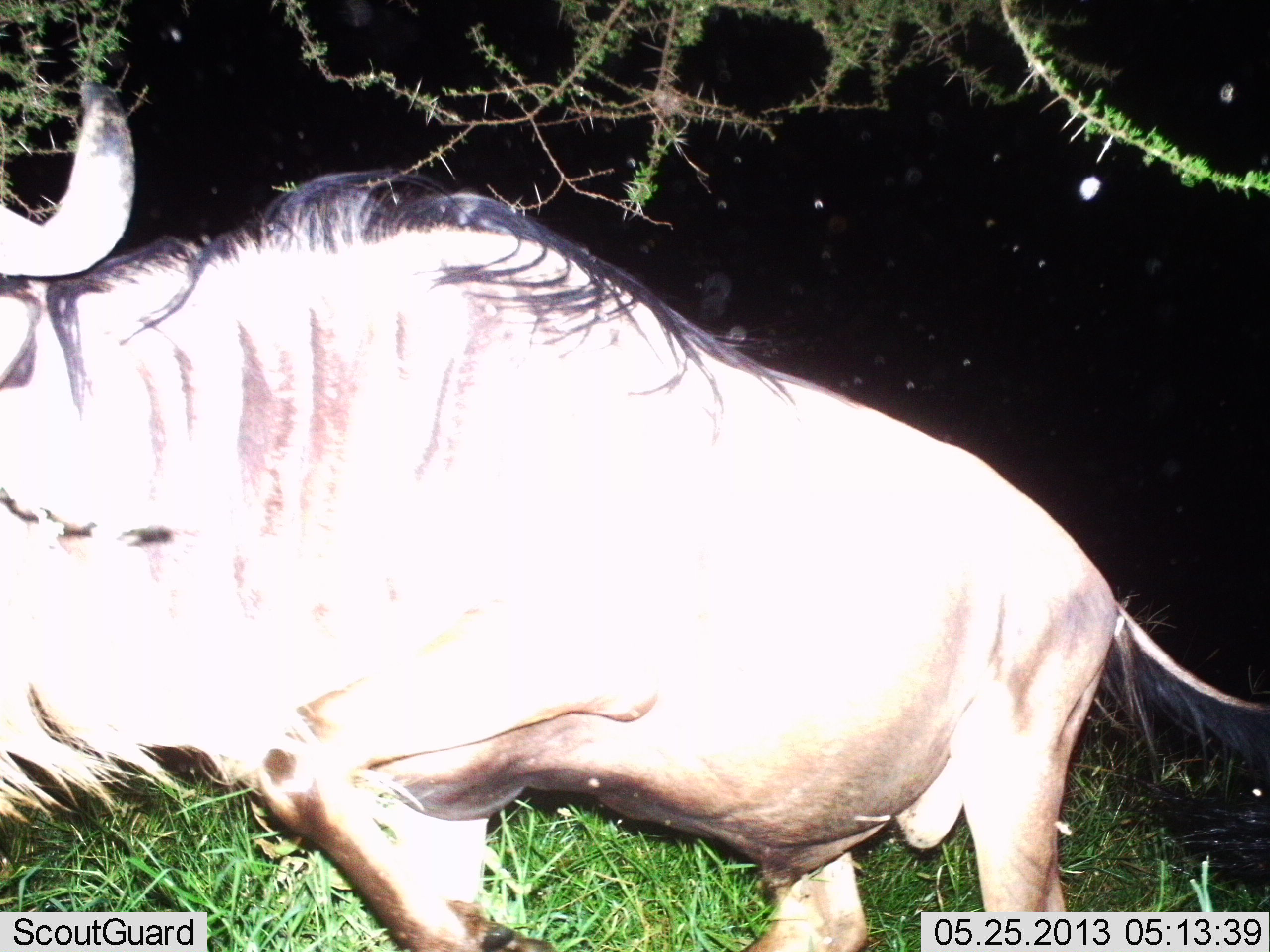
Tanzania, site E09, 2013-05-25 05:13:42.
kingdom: Animalia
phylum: Chordata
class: Mammalia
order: Artiodactyla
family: Bovidae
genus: Connochaetes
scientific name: Connochaetes taurinus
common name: blue wildebeest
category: wildebeest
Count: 1.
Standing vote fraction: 53%.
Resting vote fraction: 0%.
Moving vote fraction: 41%.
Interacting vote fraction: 0%.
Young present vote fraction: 0%.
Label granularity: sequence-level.